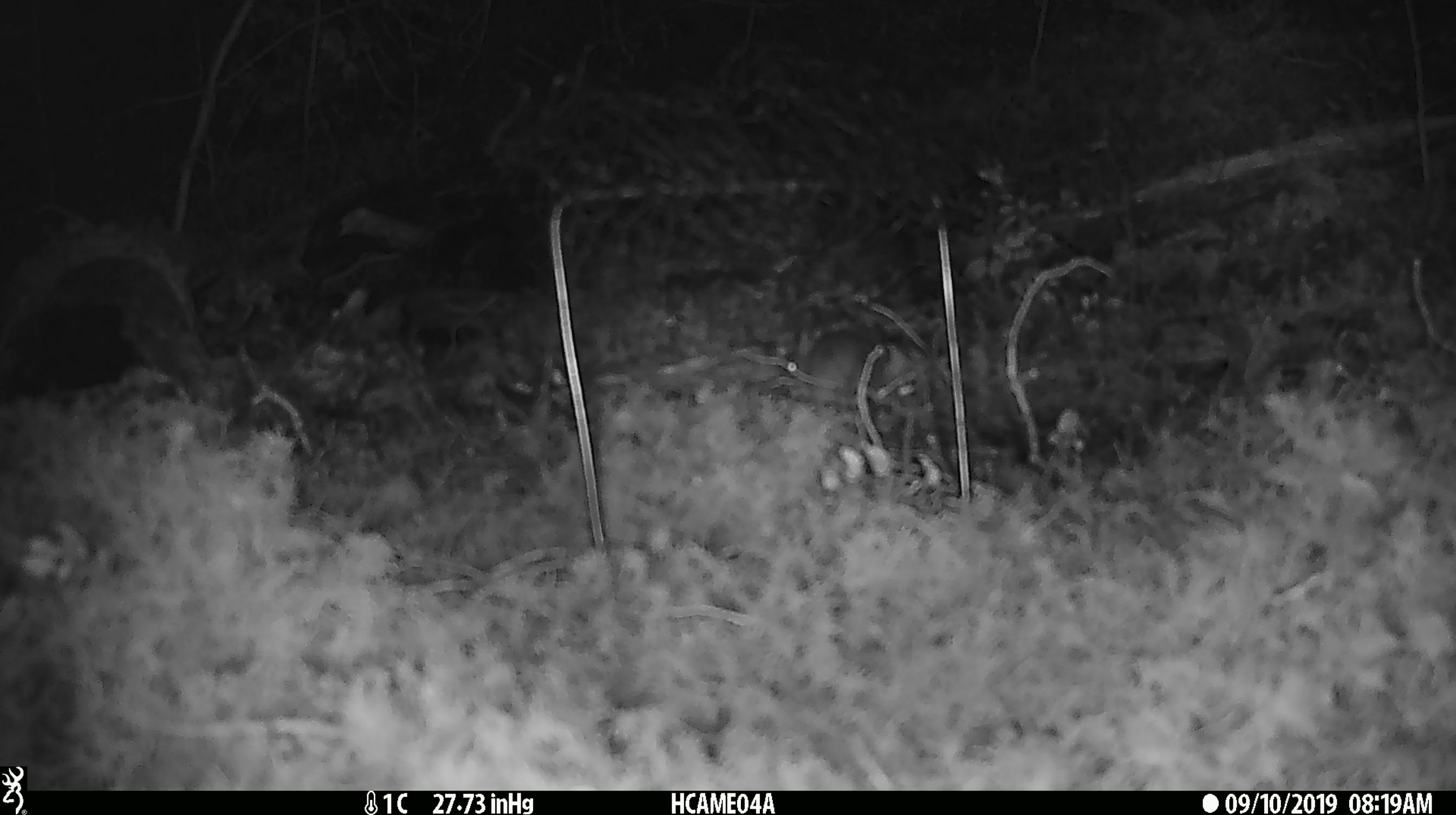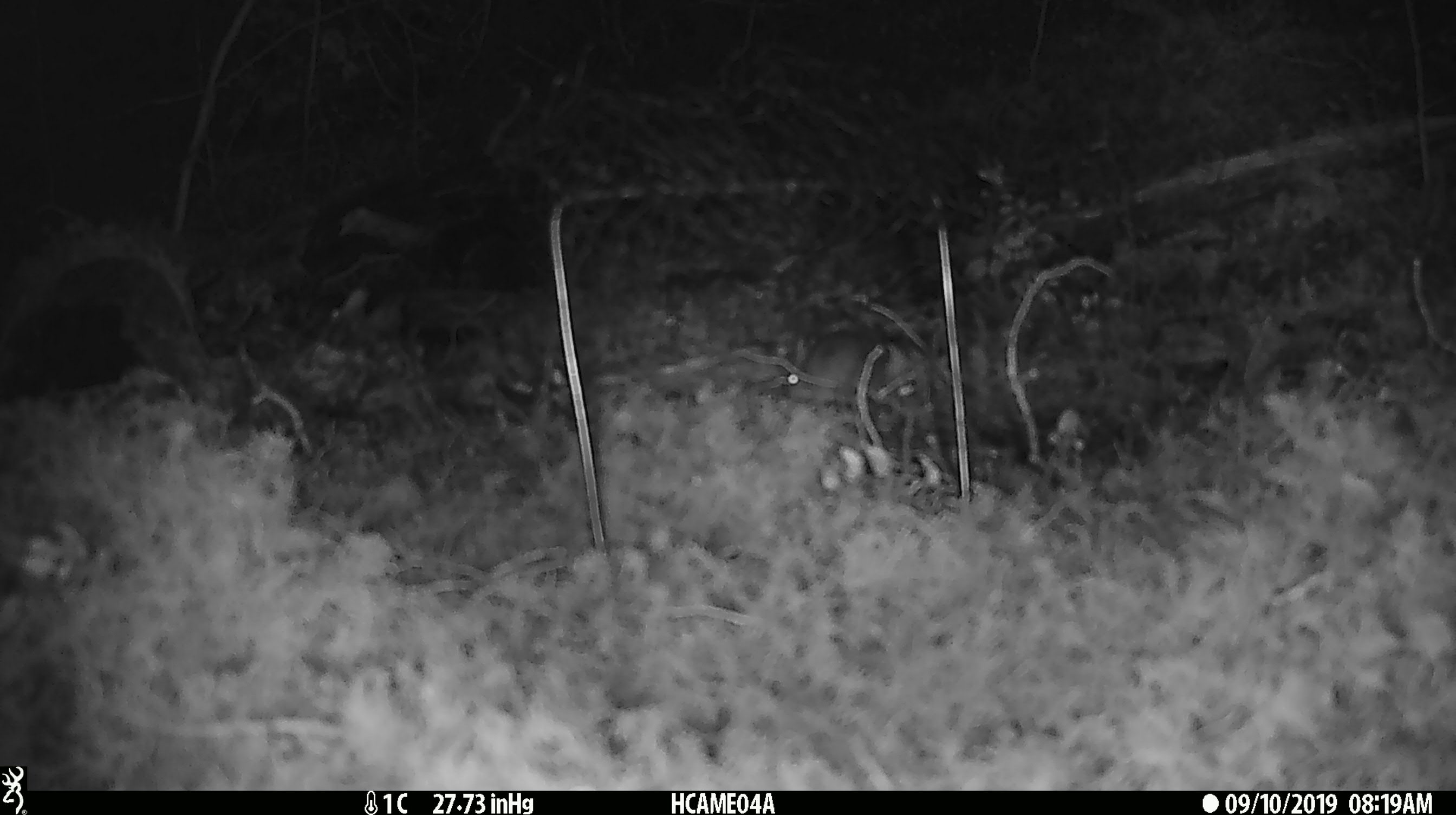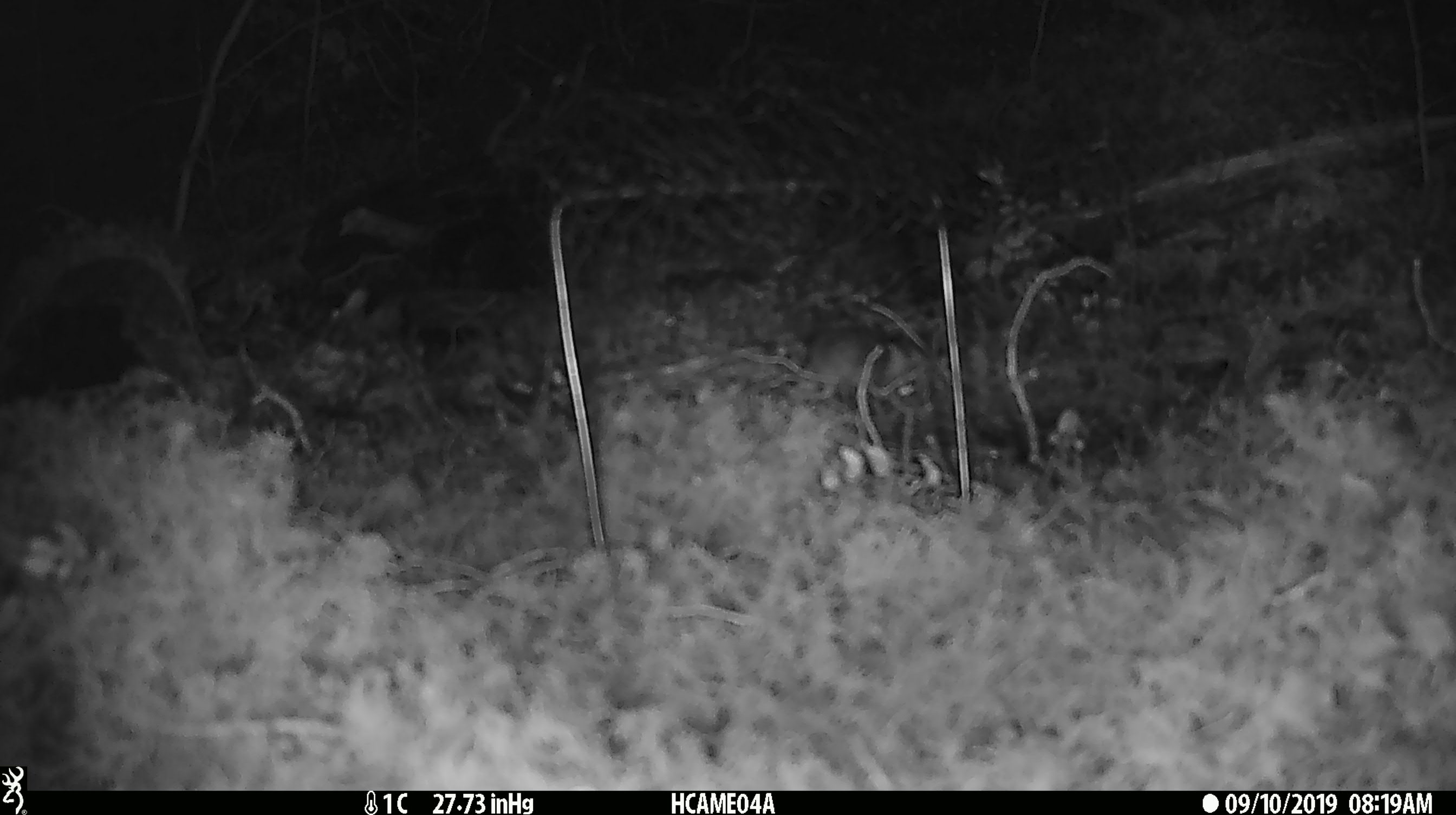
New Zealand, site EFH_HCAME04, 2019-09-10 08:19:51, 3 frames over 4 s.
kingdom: Animalia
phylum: Chordata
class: Mammalia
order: Rodentia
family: Muridae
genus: Mus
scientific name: Mus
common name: mouse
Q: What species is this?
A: Mouse (Mus).